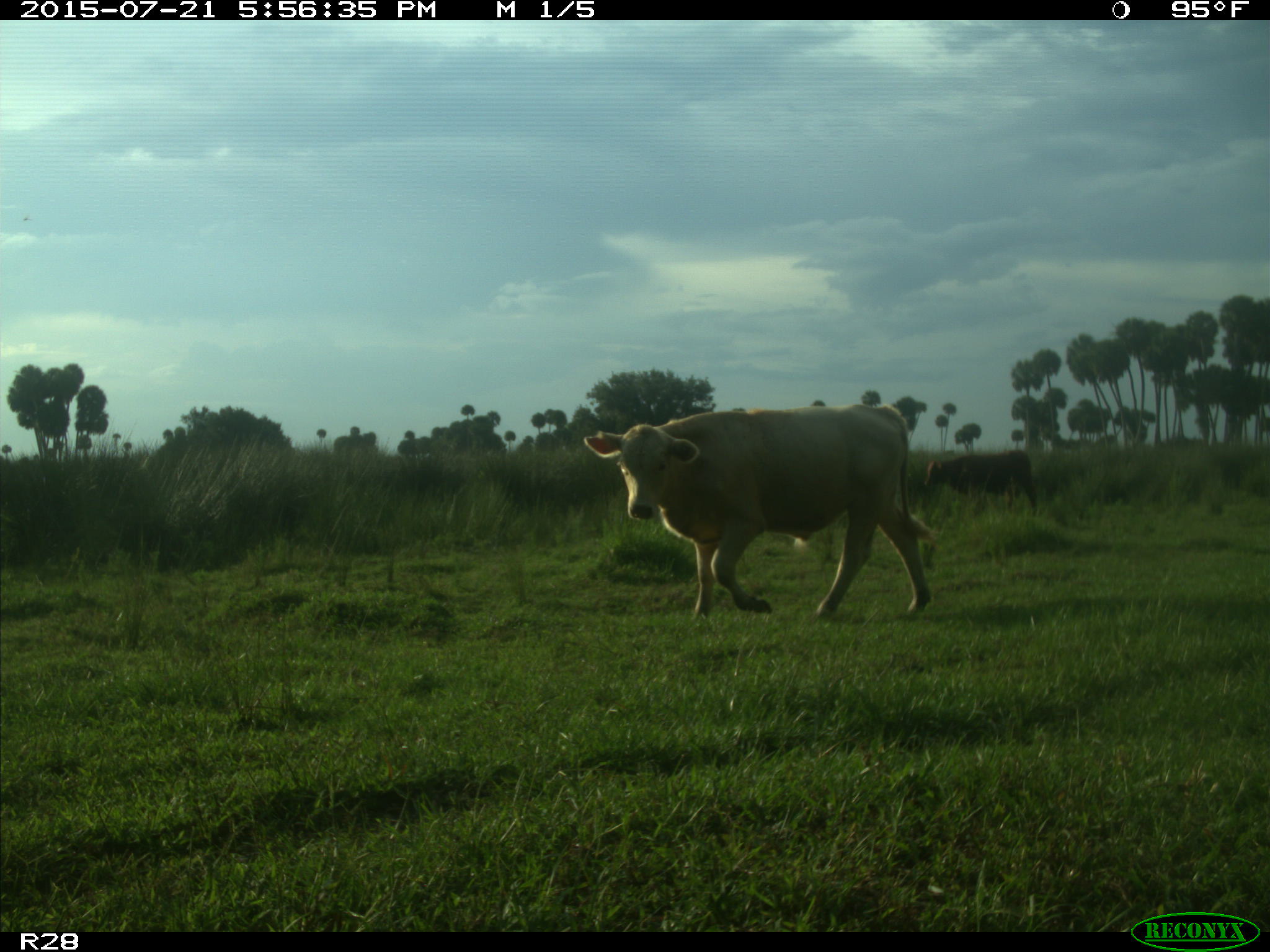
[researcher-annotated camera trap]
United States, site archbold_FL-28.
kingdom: Animalia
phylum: Chordata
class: Mammalia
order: Artiodactyla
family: Bovidae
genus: Bos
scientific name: Bos taurus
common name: domestic cow